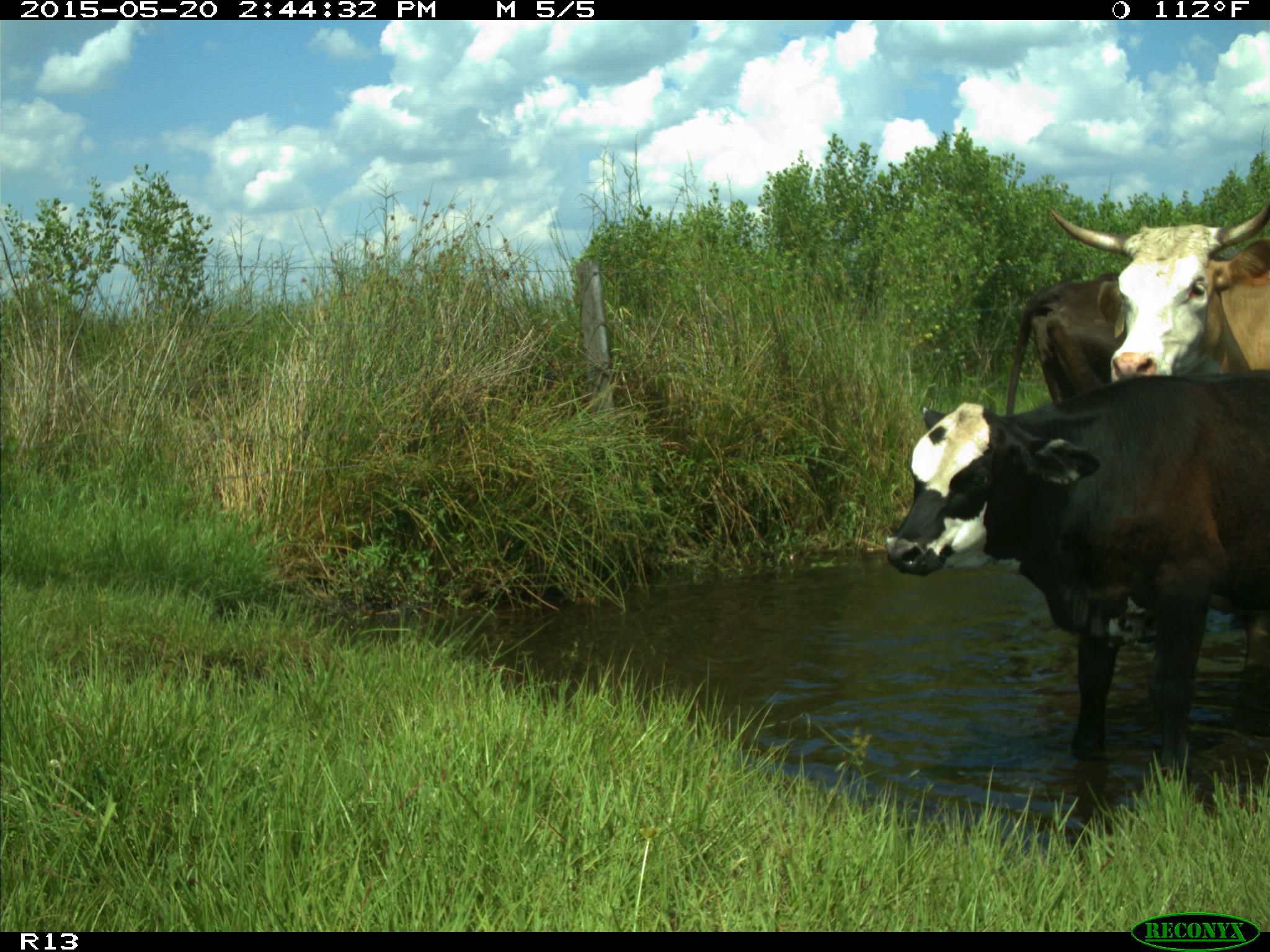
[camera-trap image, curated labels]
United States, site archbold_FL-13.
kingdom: Animalia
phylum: Chordata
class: Mammalia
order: Artiodactyla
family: Bovidae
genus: Bos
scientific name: Bos taurus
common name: domestic cow